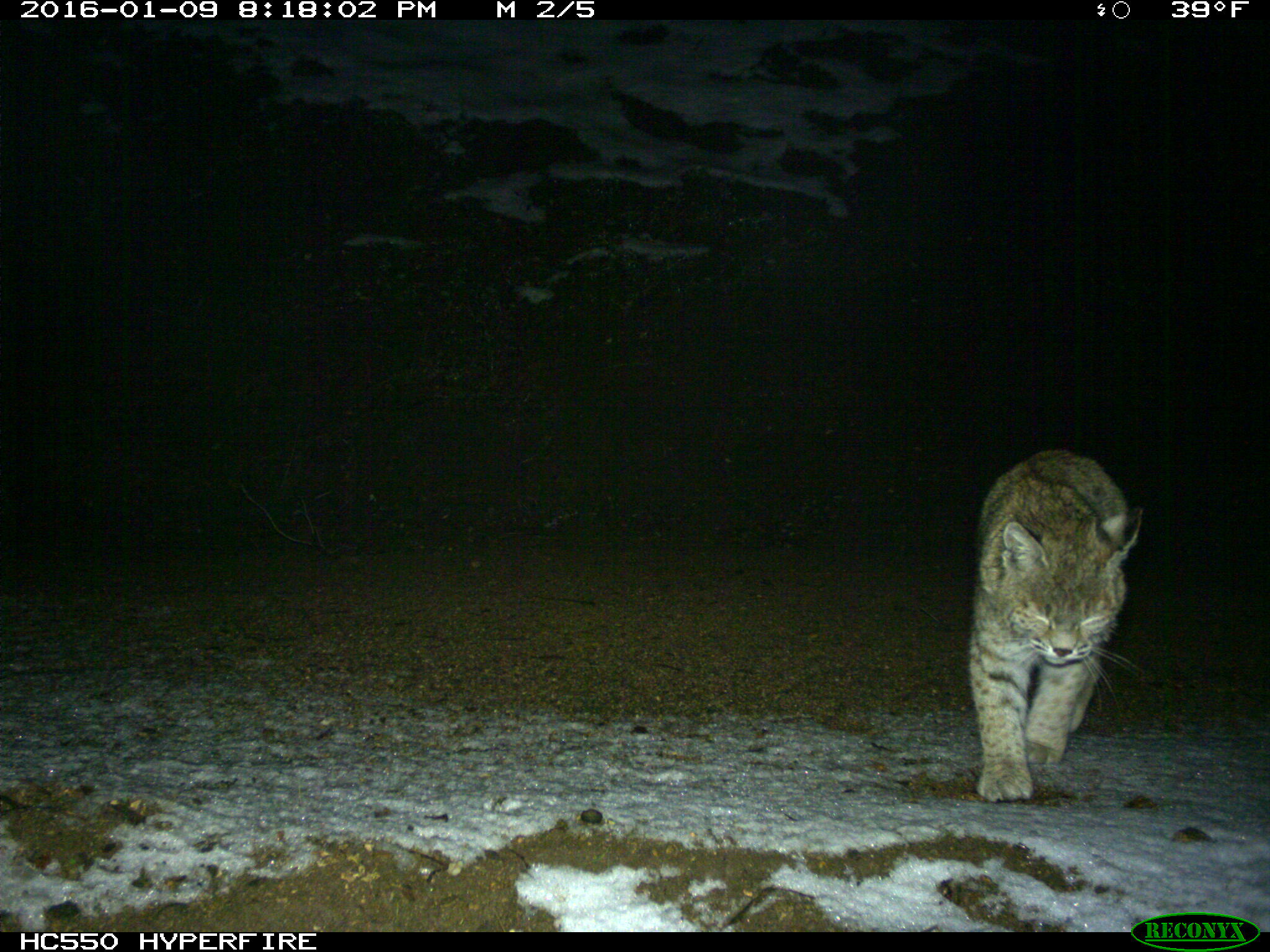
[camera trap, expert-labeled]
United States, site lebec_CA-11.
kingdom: Animalia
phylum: Chordata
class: Mammalia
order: Carnivora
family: Felidae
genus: Lynx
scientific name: Lynx rufus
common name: bobcat